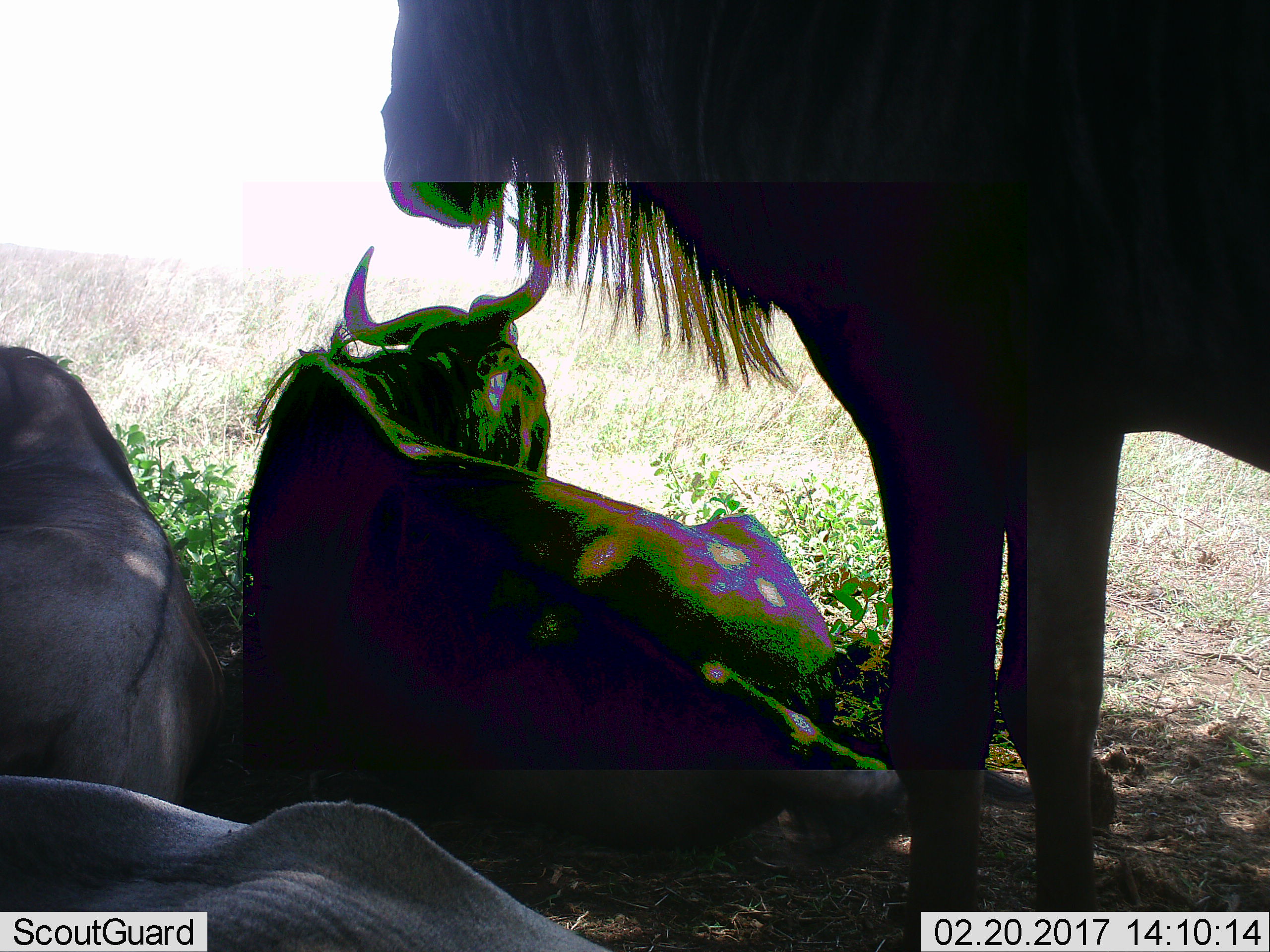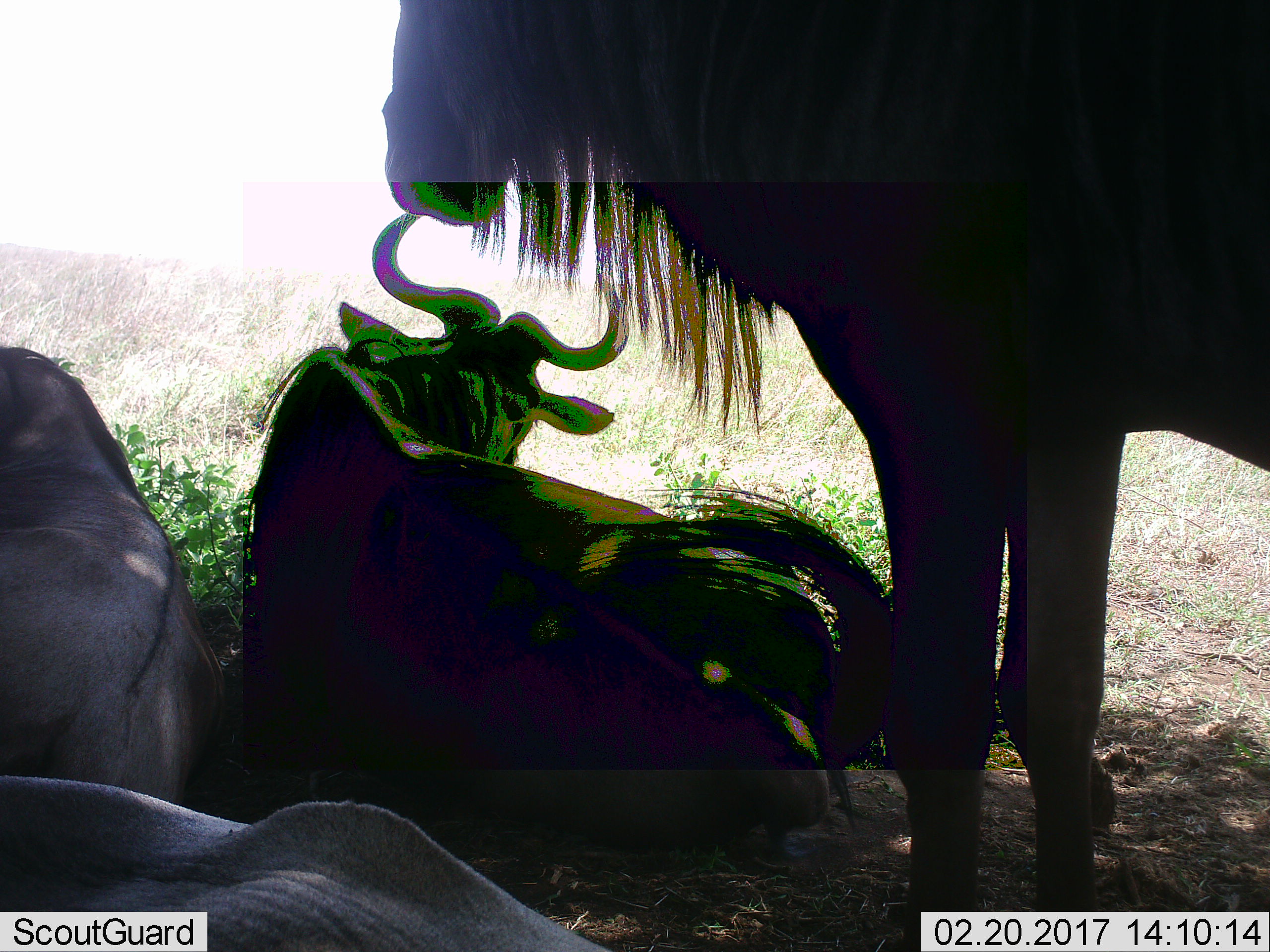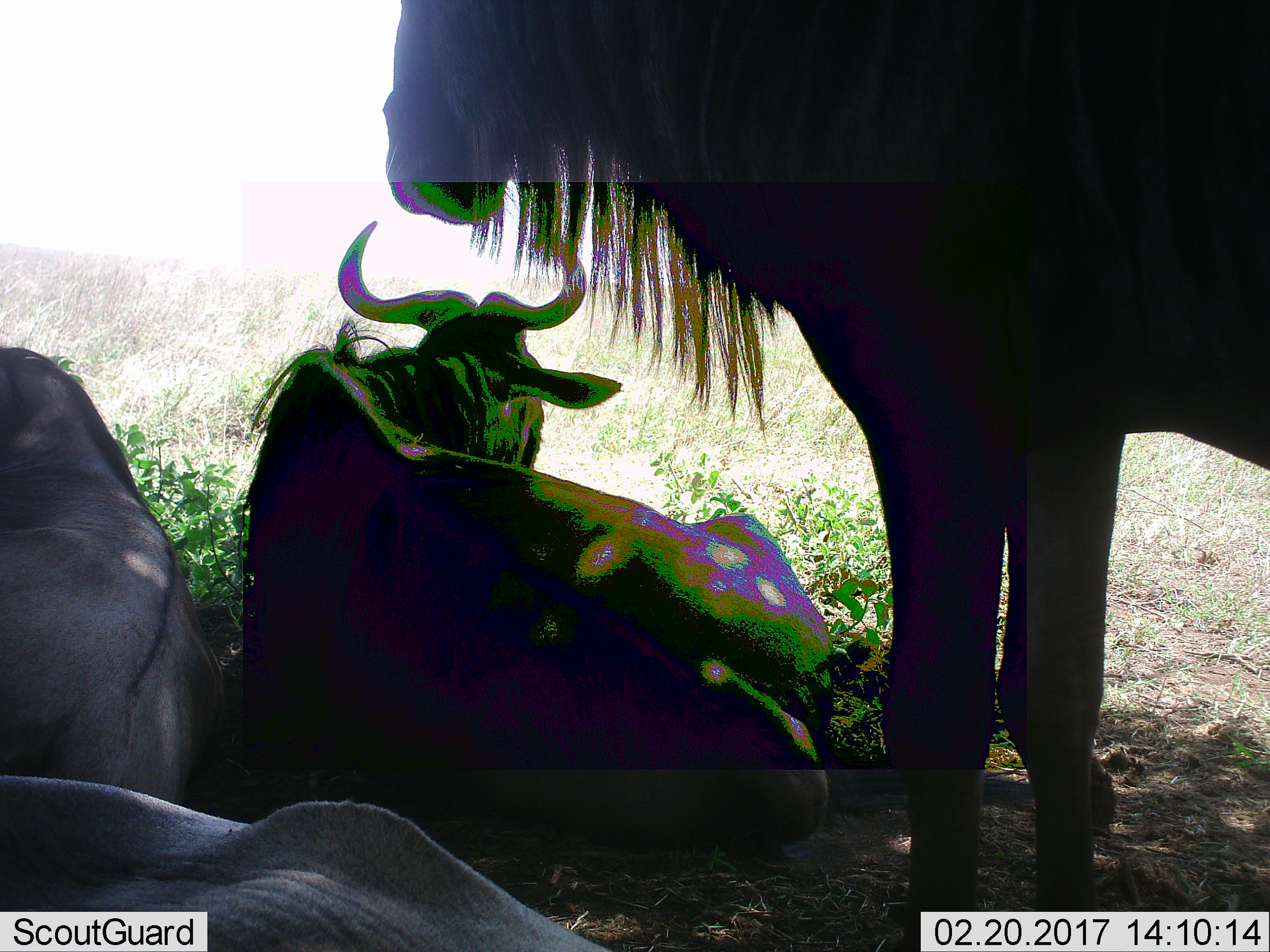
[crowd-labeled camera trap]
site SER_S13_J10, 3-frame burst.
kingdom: Animalia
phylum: Chordata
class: Mammalia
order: Artiodactyla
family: Bovidae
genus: Connochaetes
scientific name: Connochaetes taurinus taurinus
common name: blue wildebeest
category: wildebeestblue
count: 4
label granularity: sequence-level